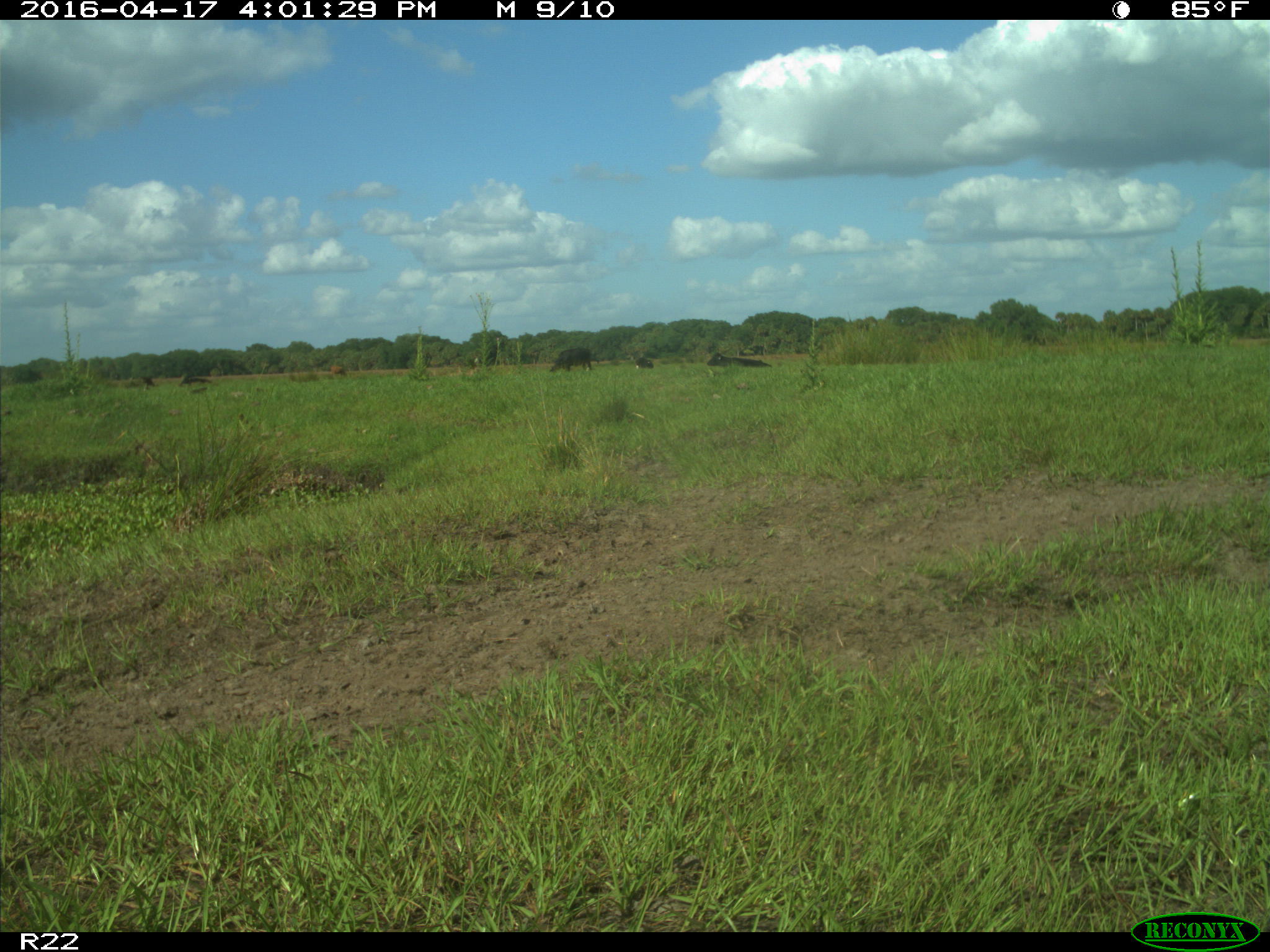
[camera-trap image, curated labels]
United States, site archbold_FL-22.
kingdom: Animalia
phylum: Chordata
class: Mammalia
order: Artiodactyla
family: Bovidae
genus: Bos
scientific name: Bos taurus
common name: domestic cow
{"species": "Bos taurus (domestic cow)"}